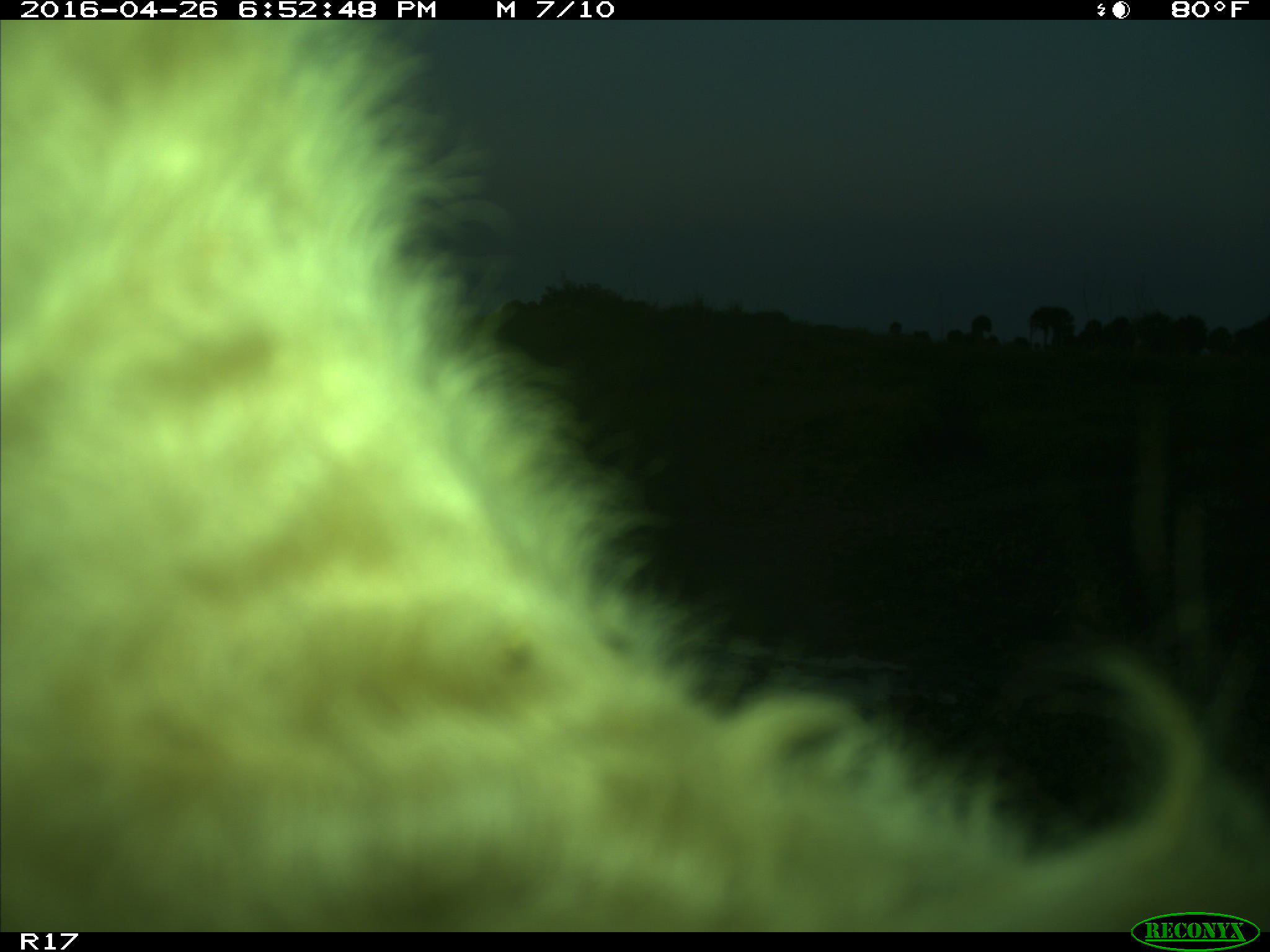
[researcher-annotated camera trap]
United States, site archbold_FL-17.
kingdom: Animalia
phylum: Chordata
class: Mammalia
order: Artiodactyla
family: Bovidae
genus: Bos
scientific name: Bos taurus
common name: domestic cow